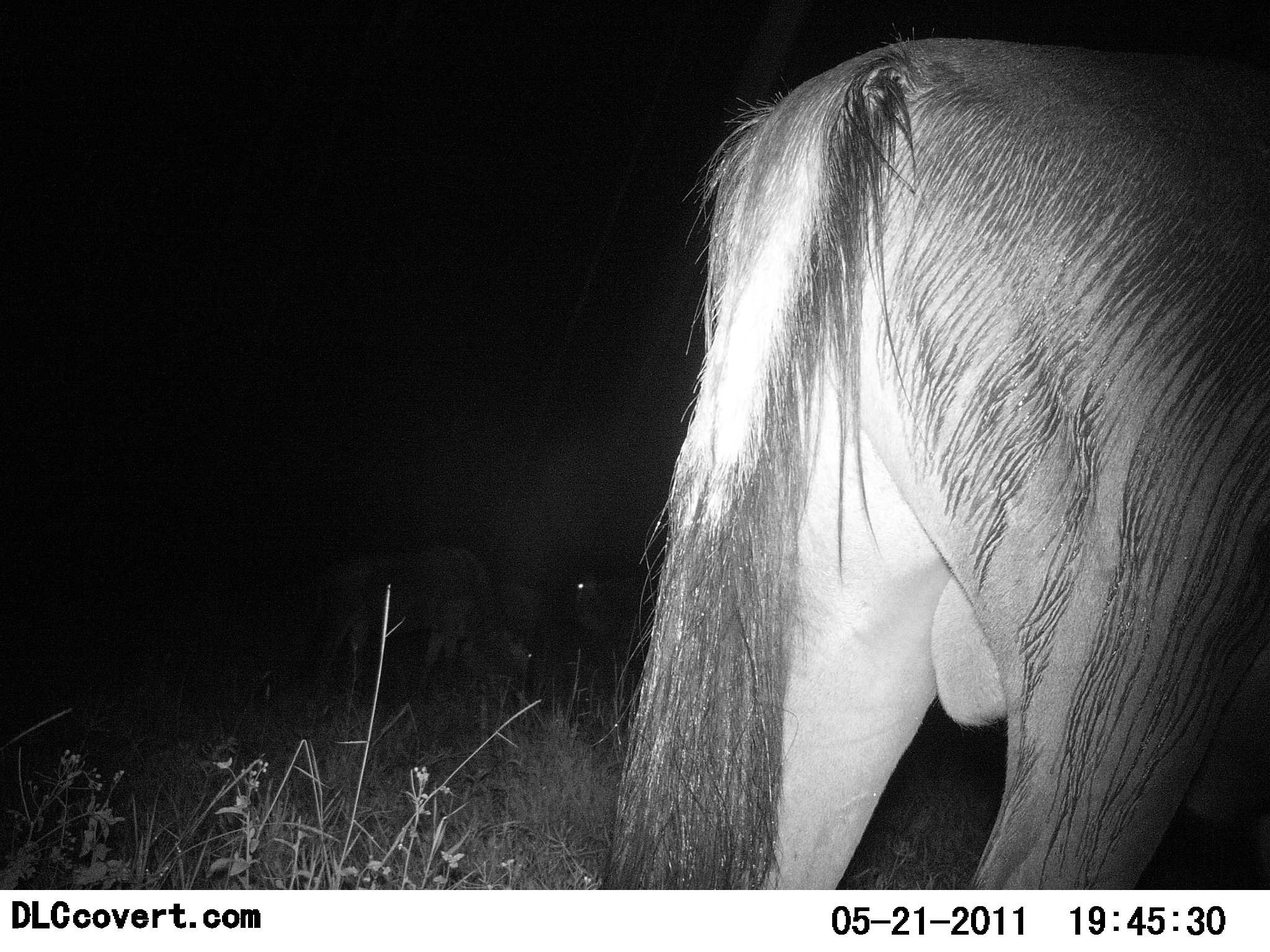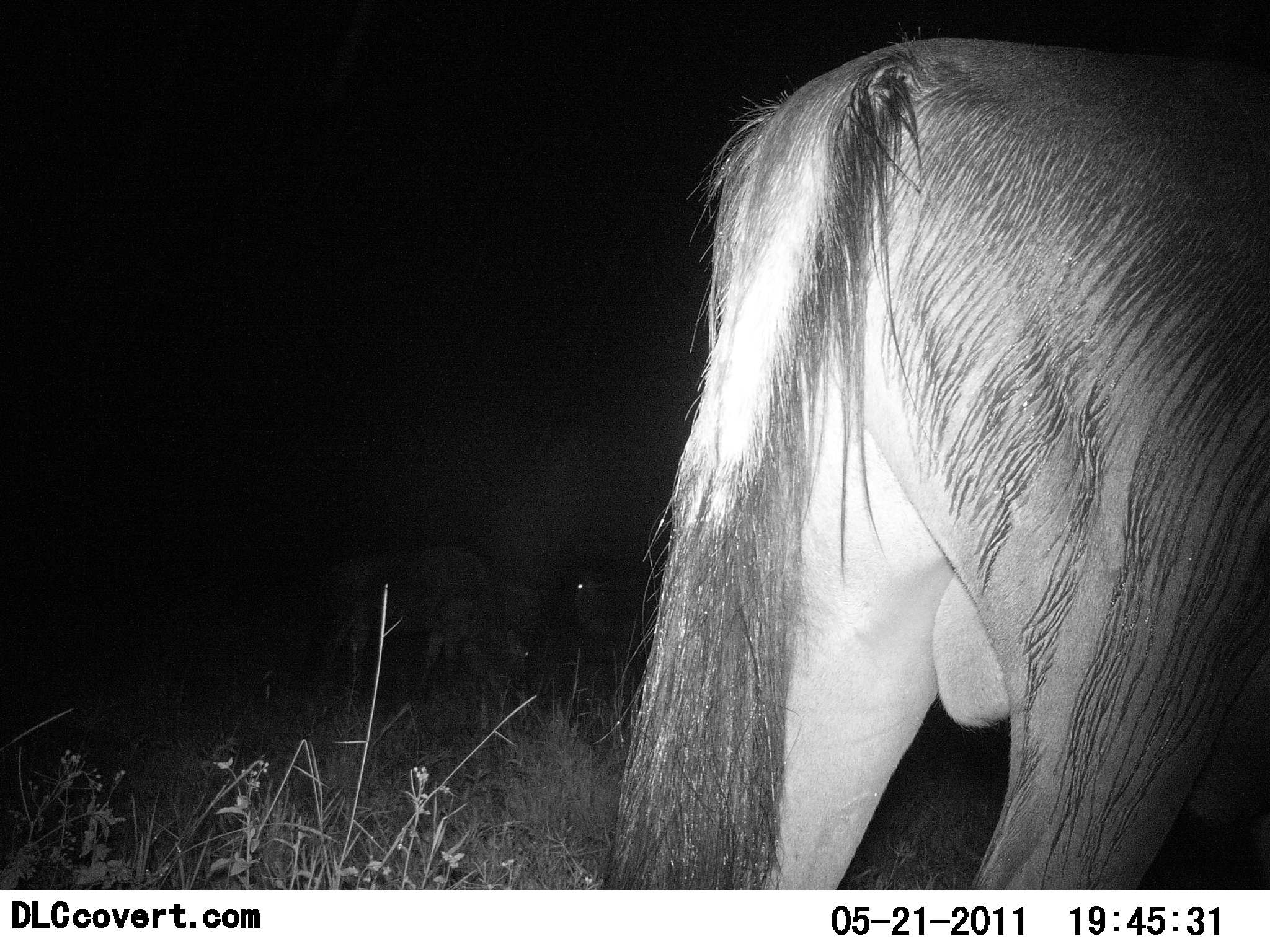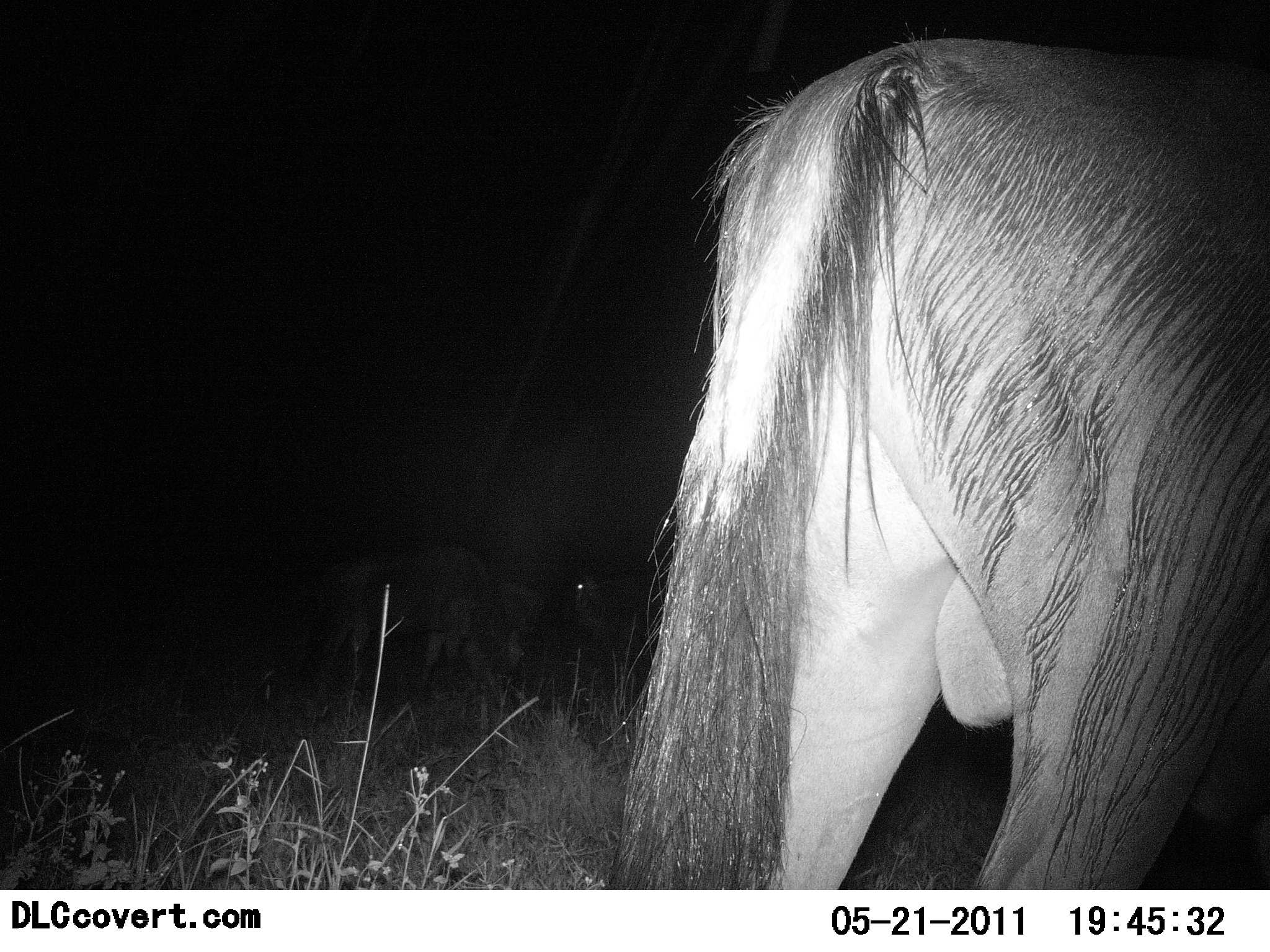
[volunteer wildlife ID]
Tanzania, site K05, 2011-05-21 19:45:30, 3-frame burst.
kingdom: Animalia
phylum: Chordata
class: Mammalia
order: Artiodactyla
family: Bovidae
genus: Connochaetes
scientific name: Connochaetes taurinus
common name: blue wildebeest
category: wildebeest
Wildebeest (blue wildebeest) (Connochaetes taurinus), count 1. Behavior (volunteer vote fractions): standing 67%, resting 0%, moving 17%, interacting 0%. Young present (vote fraction): 0%. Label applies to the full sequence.